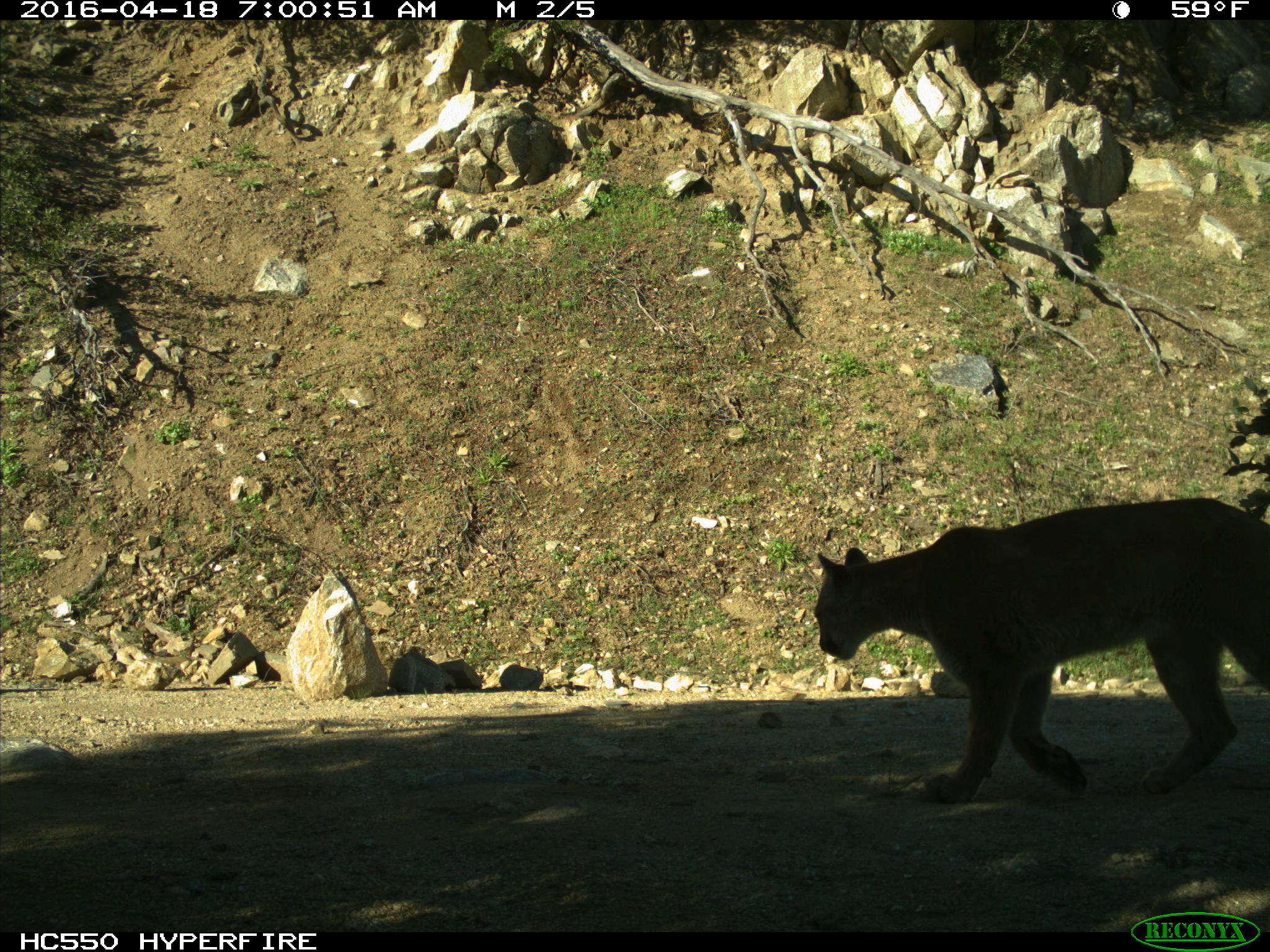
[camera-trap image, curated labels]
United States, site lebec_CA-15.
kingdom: Animalia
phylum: Chordata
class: Mammalia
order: Carnivora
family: Felidae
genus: Puma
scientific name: Puma concolor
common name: mountain lion